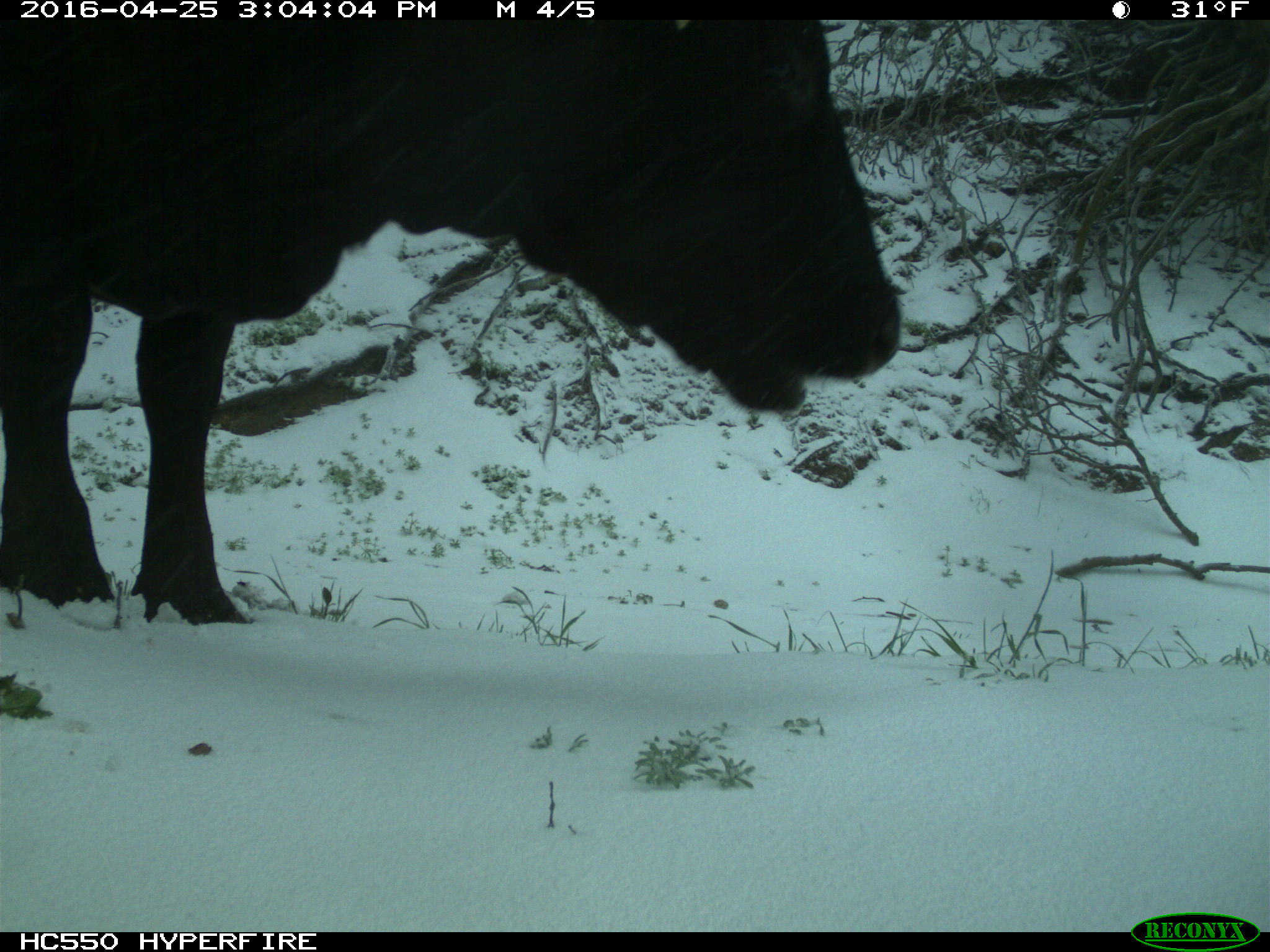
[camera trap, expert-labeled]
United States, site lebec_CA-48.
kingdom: Animalia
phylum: Chordata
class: Mammalia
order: Artiodactyla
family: Bovidae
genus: Bos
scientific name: Bos taurus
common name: domestic cow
Bos taurus (domestic cow).